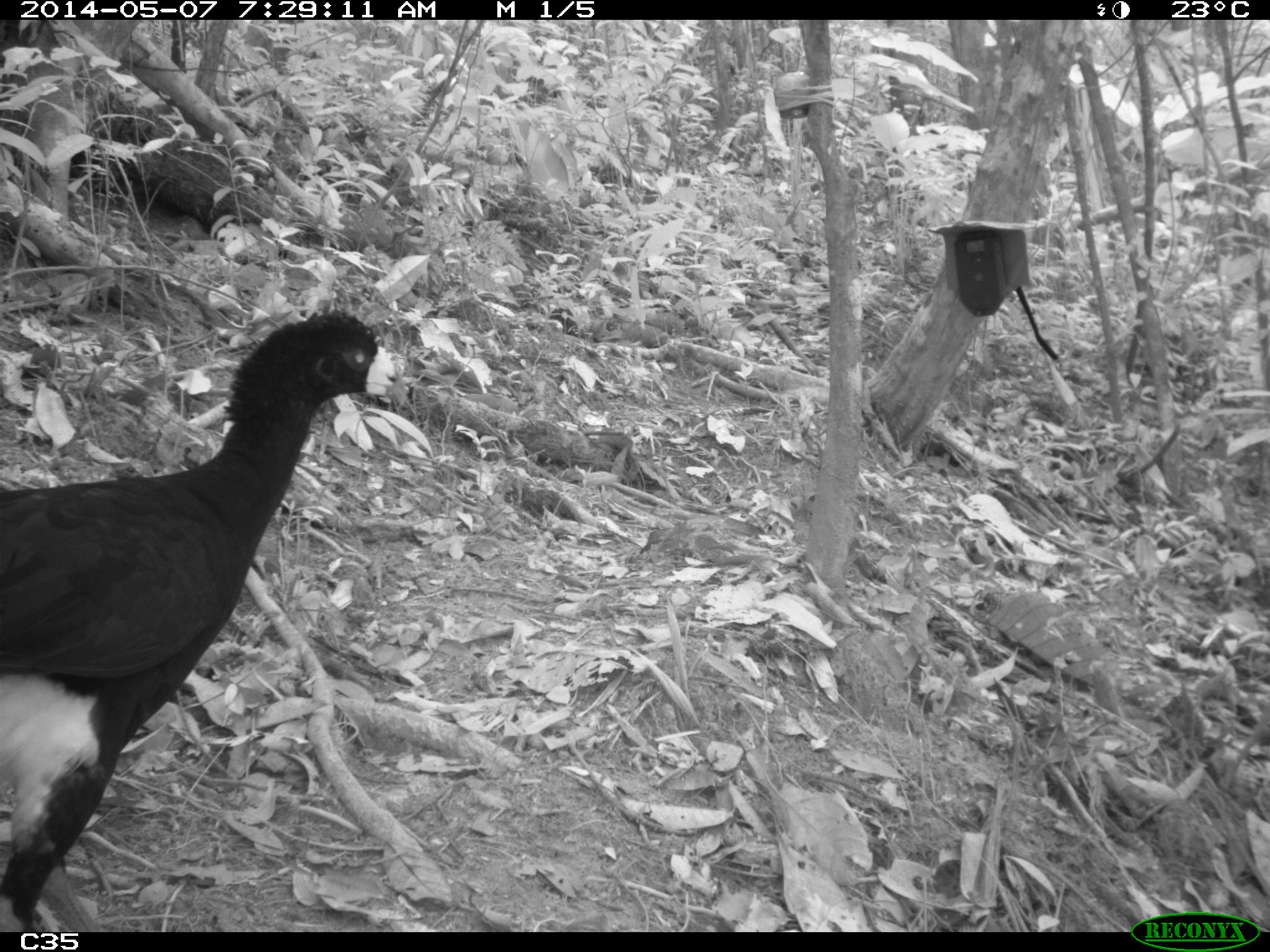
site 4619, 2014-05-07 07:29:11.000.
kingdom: Animalia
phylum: Chordata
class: Aves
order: Galliformes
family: Cracidae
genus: Crax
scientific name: Crax alector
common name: black curassow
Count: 2.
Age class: adult.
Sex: female.